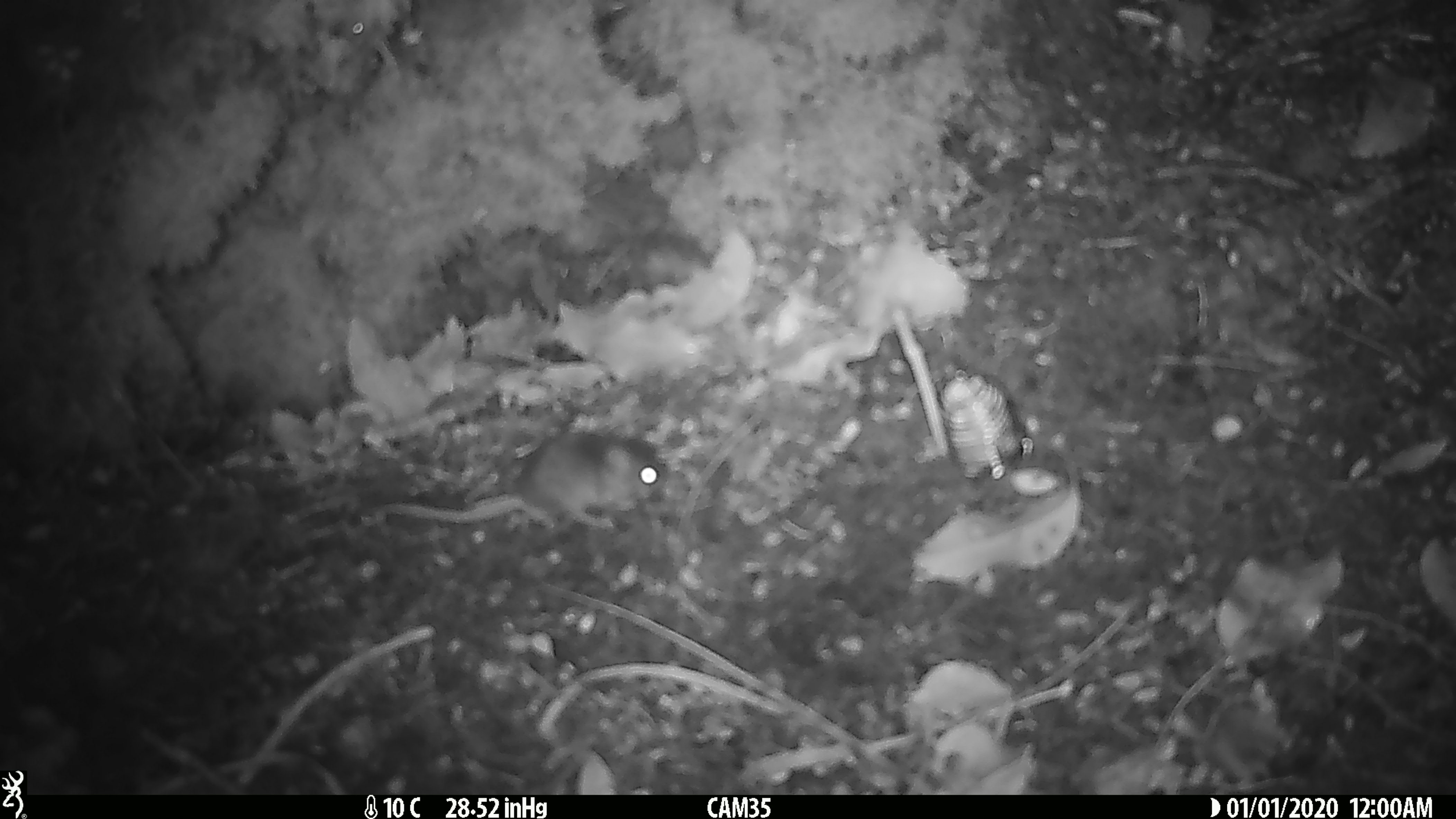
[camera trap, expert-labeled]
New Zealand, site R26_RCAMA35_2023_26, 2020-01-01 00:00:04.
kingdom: Animalia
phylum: Chordata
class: Mammalia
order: Rodentia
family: Muridae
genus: Mus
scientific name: Mus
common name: mouse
Mouse (Mus).